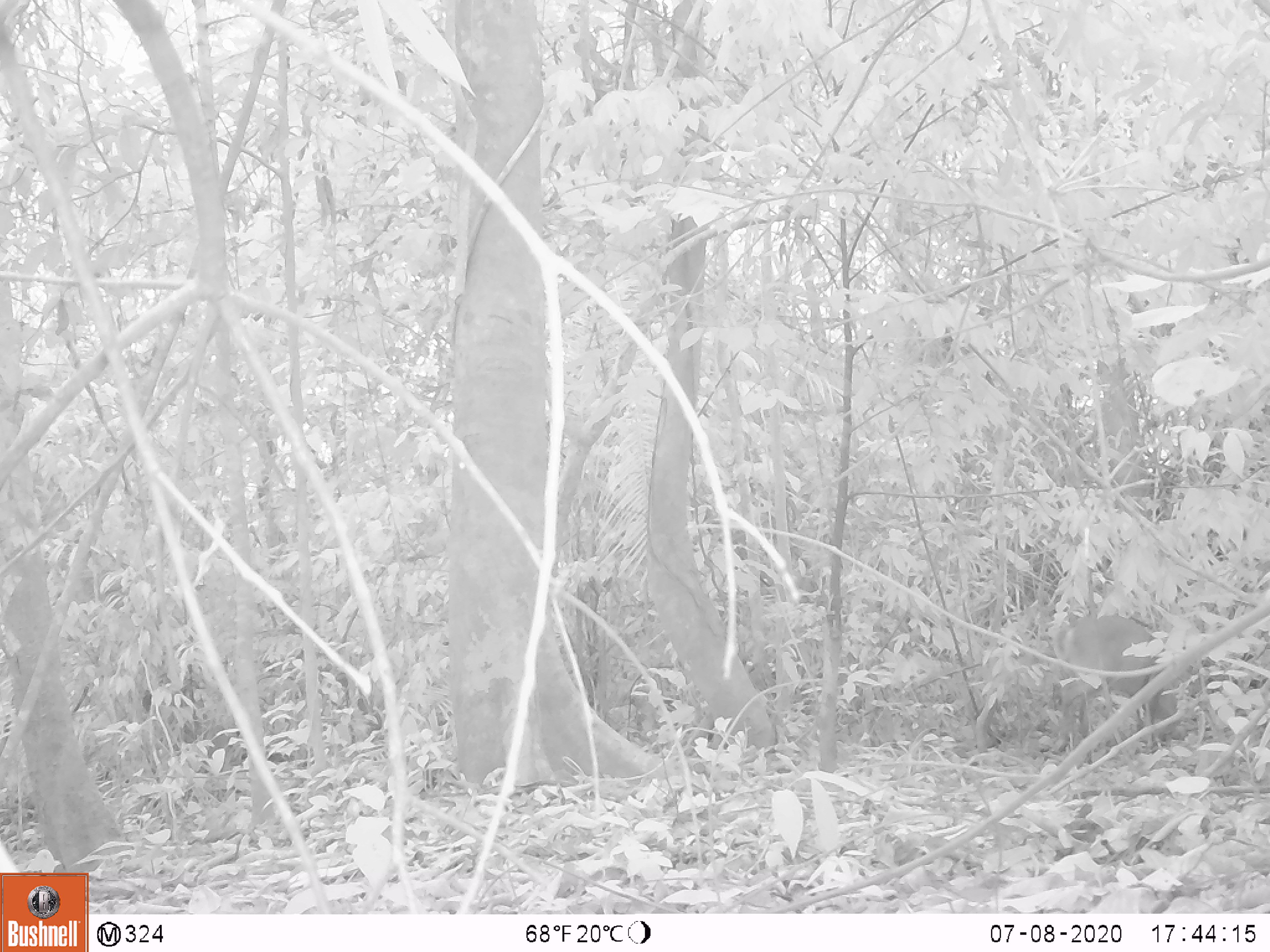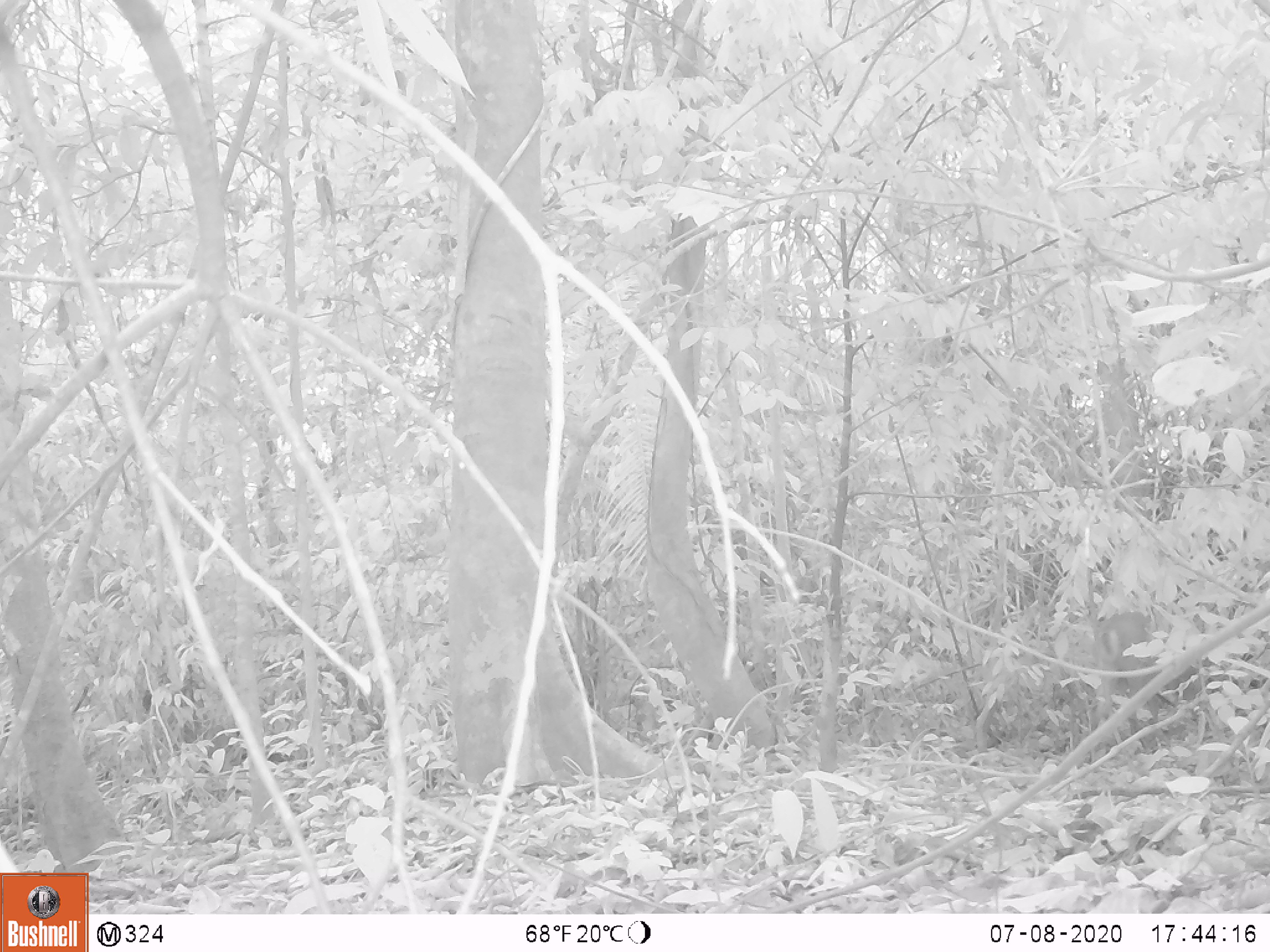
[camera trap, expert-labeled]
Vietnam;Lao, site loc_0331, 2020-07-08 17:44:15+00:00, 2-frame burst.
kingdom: Animalia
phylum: Chordata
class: Mammalia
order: Artiodactyla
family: Cervidae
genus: Muntiacus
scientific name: Muntiacus vuquangensis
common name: large-antlered muntjac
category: large antlered muntjac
Large antlered muntjac (large-antlered muntjac) (Muntiacus vuquangensis). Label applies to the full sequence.